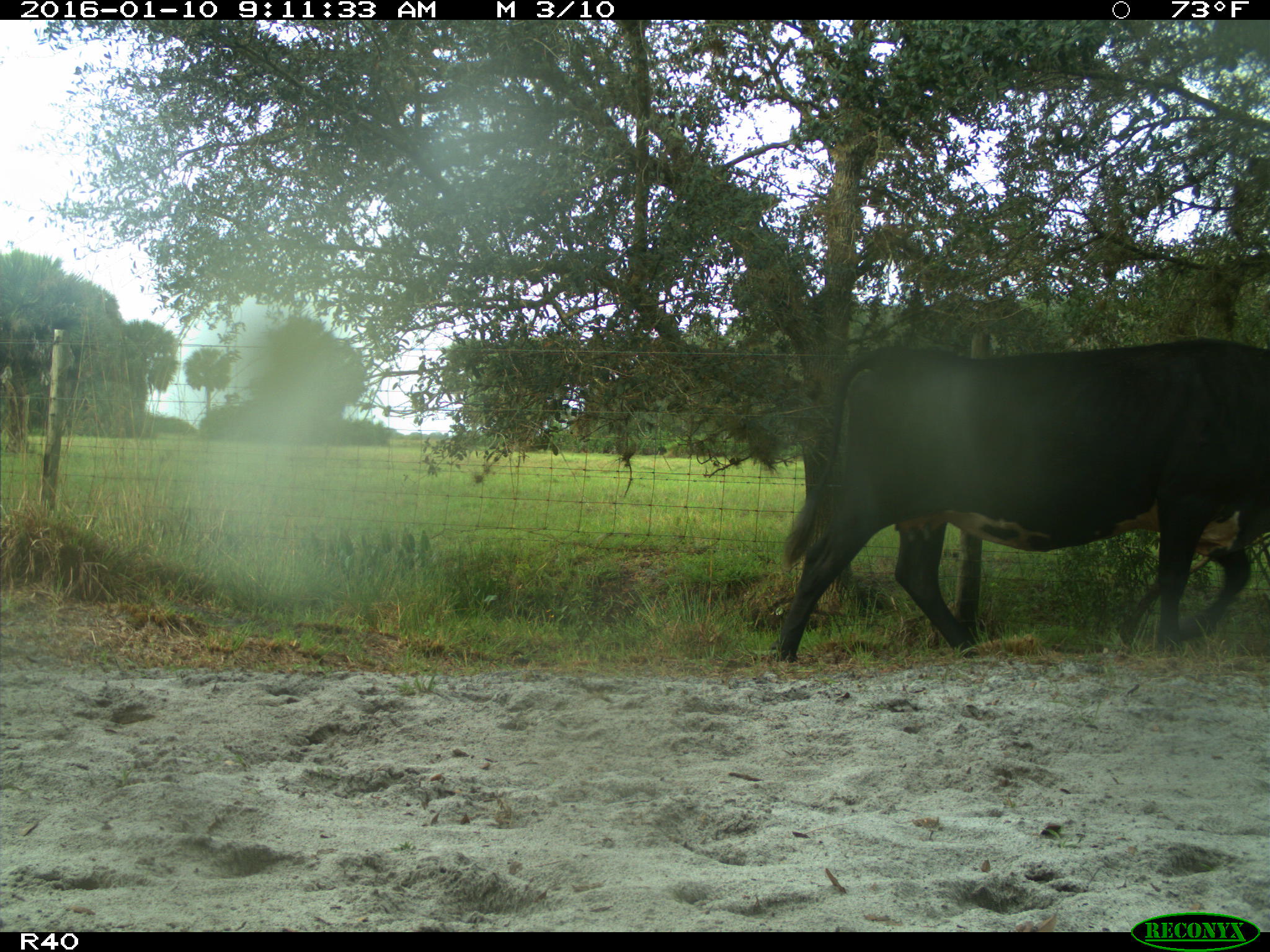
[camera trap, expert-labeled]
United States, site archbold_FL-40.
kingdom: Animalia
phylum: Chordata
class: Mammalia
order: Artiodactyla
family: Bovidae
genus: Bos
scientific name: Bos taurus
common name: domestic cow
Bos taurus (domestic cow).